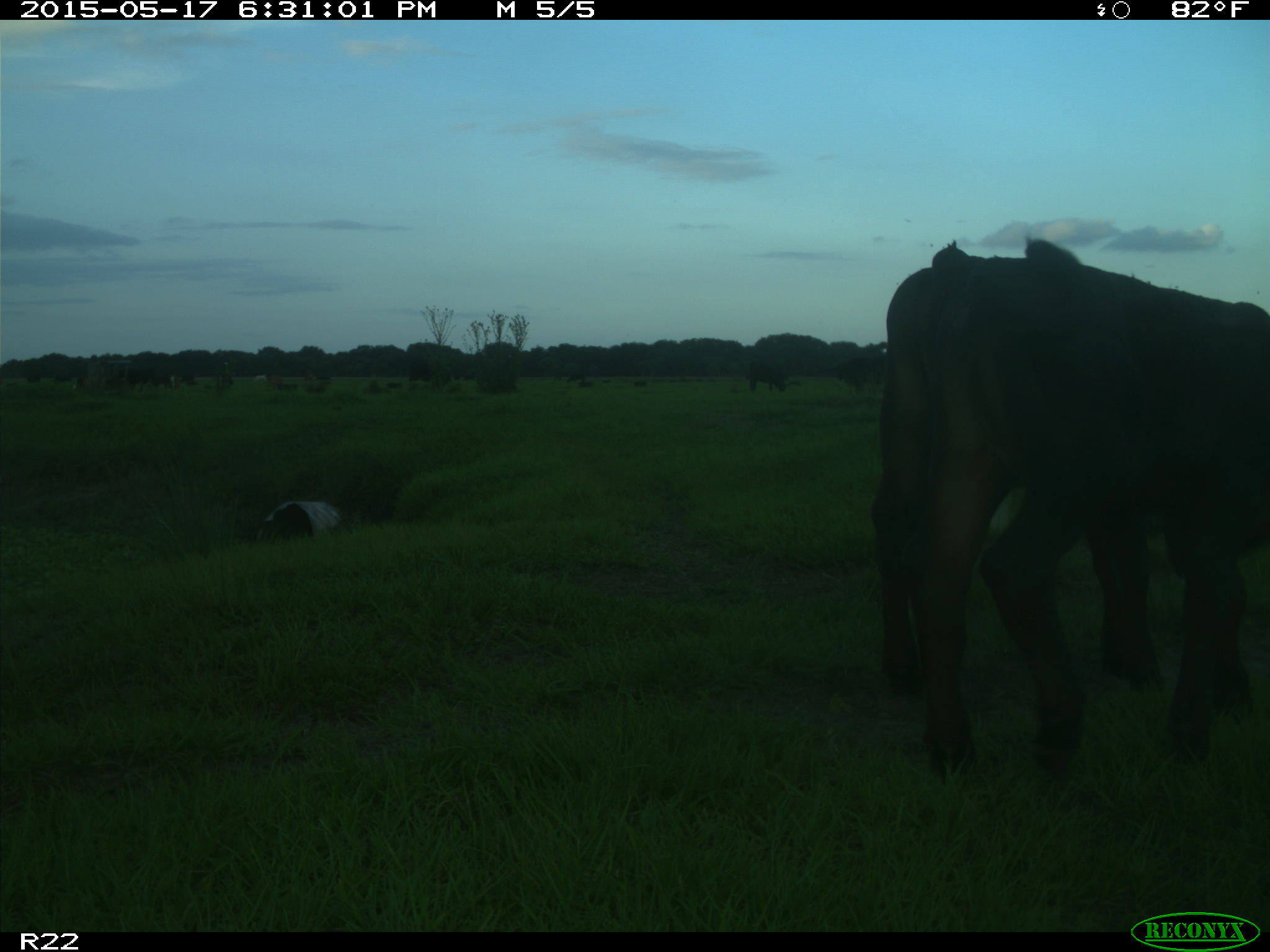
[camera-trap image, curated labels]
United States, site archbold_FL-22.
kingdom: Animalia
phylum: Chordata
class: Mammalia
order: Artiodactyla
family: Bovidae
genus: Bos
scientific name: Bos taurus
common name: domestic cow